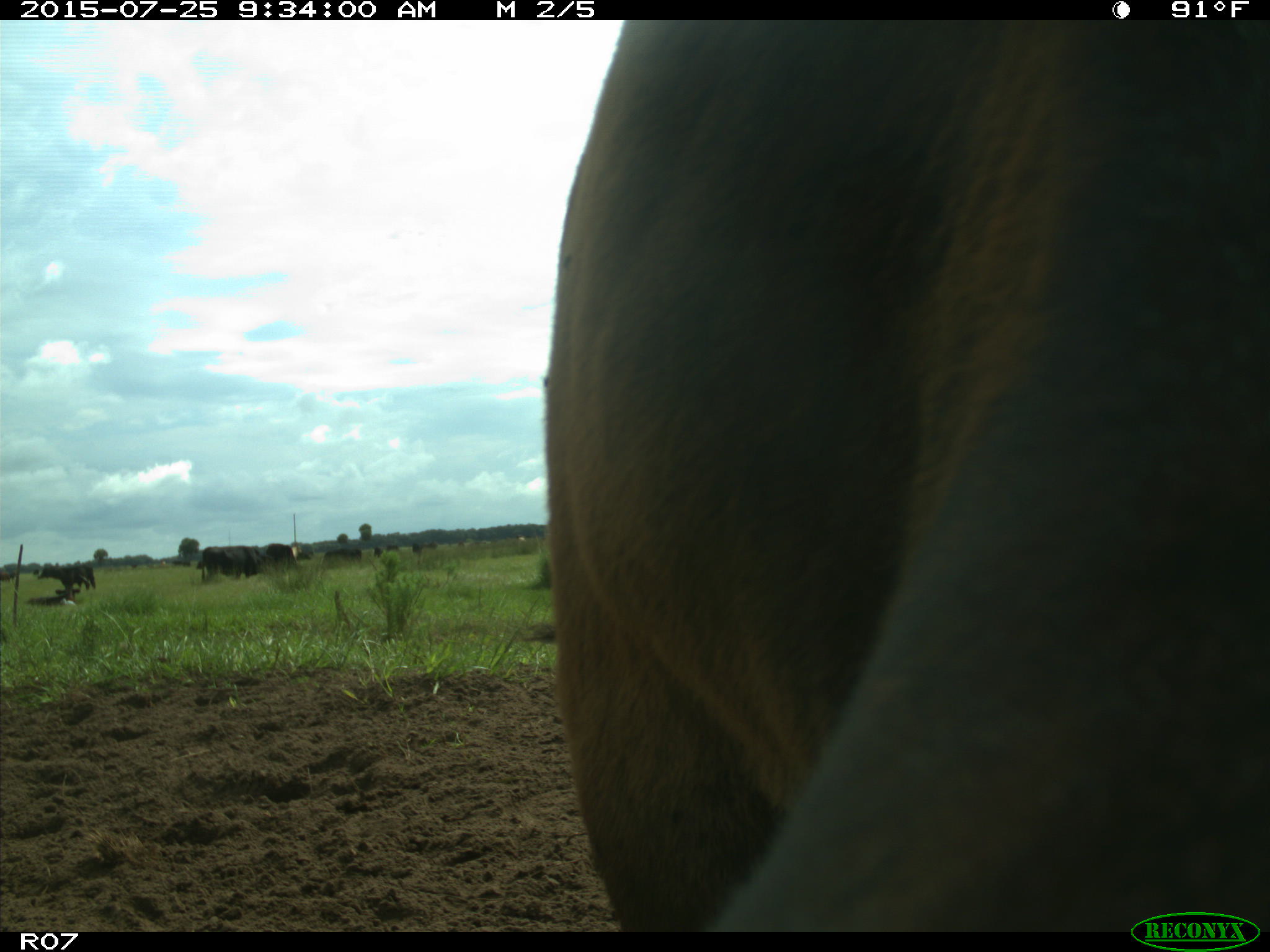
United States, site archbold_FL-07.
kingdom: Animalia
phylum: Chordata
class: Mammalia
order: Artiodactyla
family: Bovidae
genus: Bos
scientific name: Bos taurus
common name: domestic cow